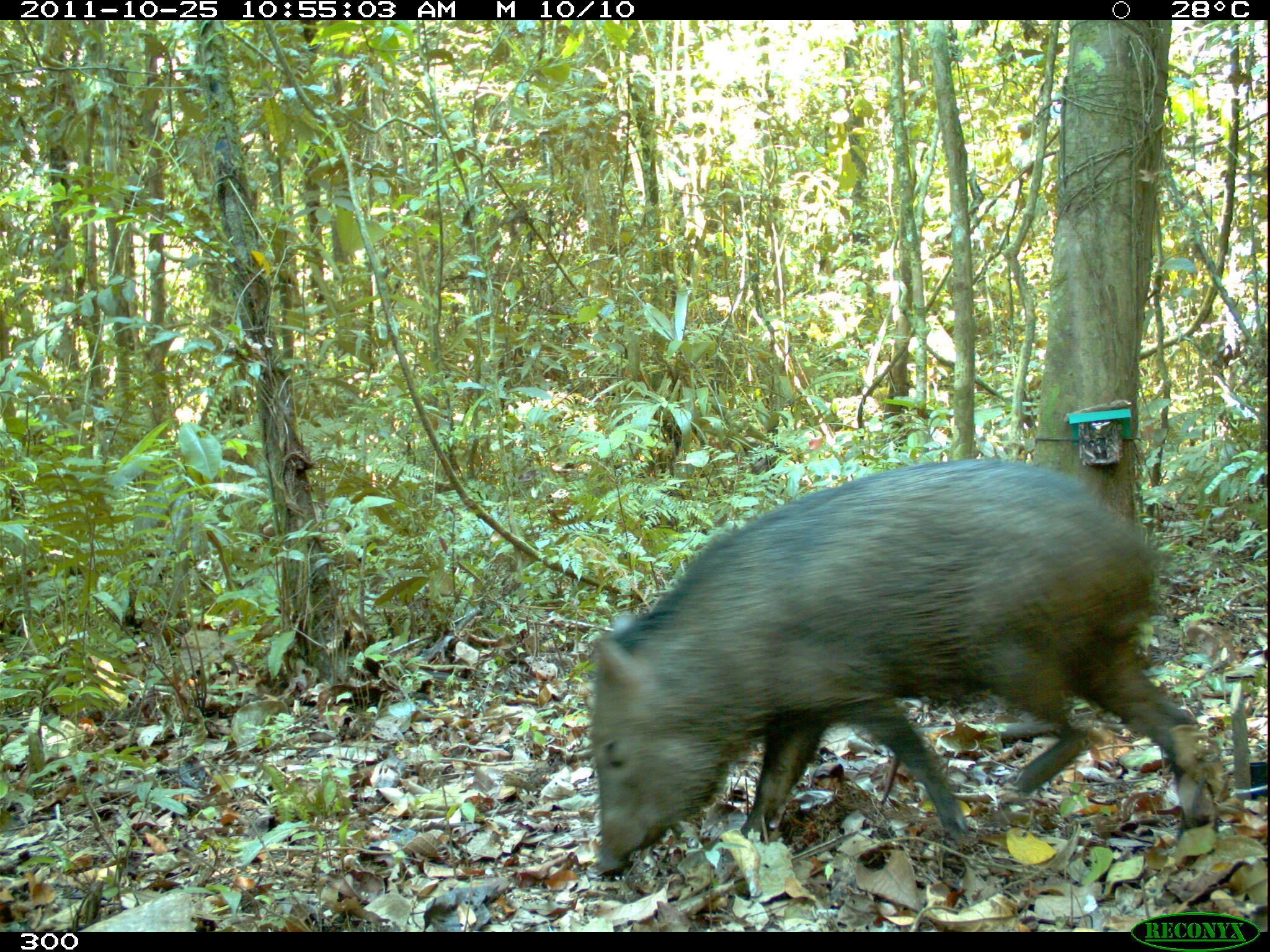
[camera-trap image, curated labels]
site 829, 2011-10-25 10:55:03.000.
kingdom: Animalia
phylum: Chordata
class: Mammalia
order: Artiodactyla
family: Tayassuidae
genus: Pecari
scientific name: Pecari tajacu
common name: collared peccary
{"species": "Pecari tajacu (collared peccary)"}